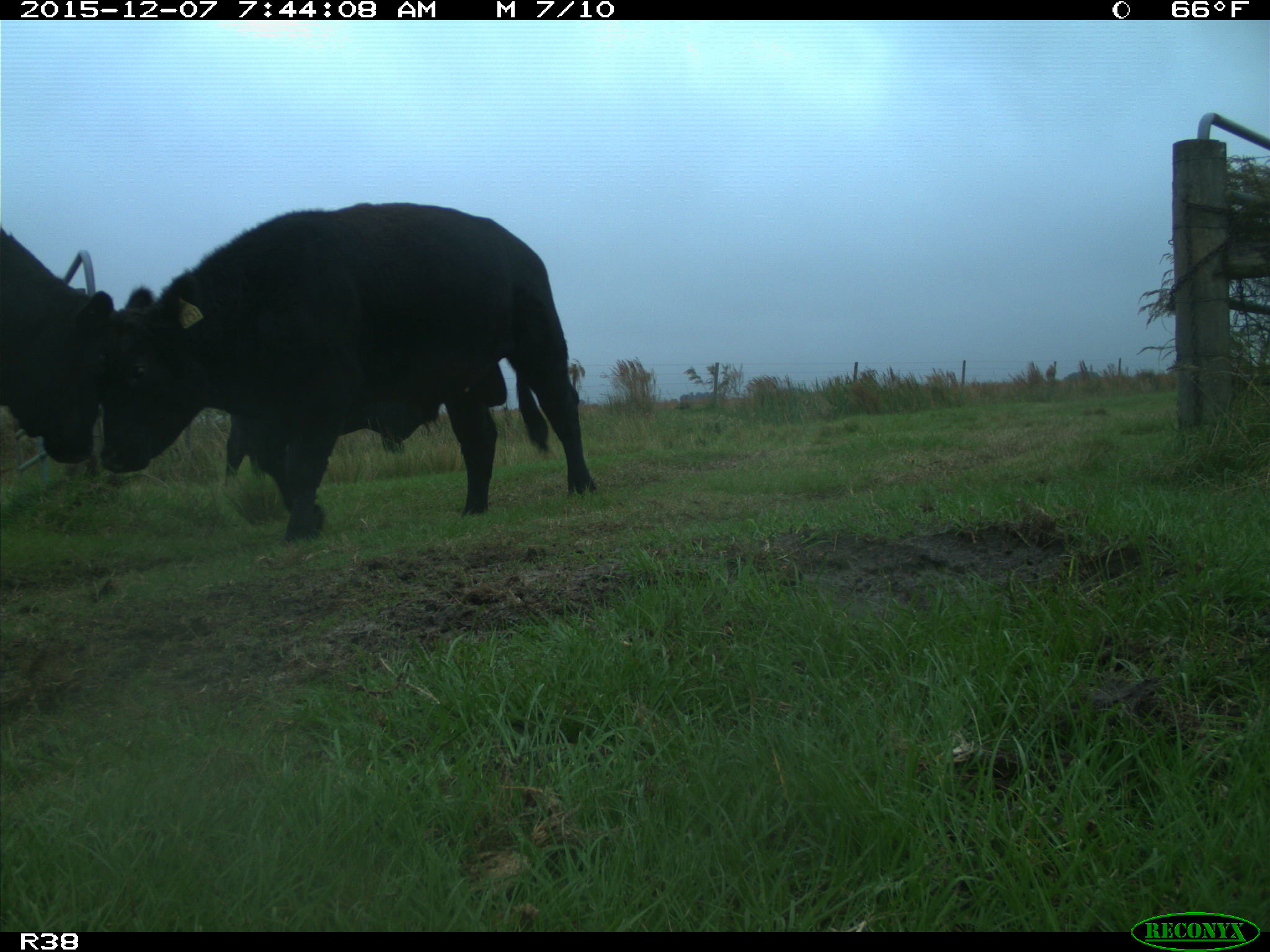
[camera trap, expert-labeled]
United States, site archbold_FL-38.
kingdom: Animalia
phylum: Chordata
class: Mammalia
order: Artiodactyla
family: Bovidae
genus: Bos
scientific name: Bos taurus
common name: domestic cow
Bos taurus (domestic cow).